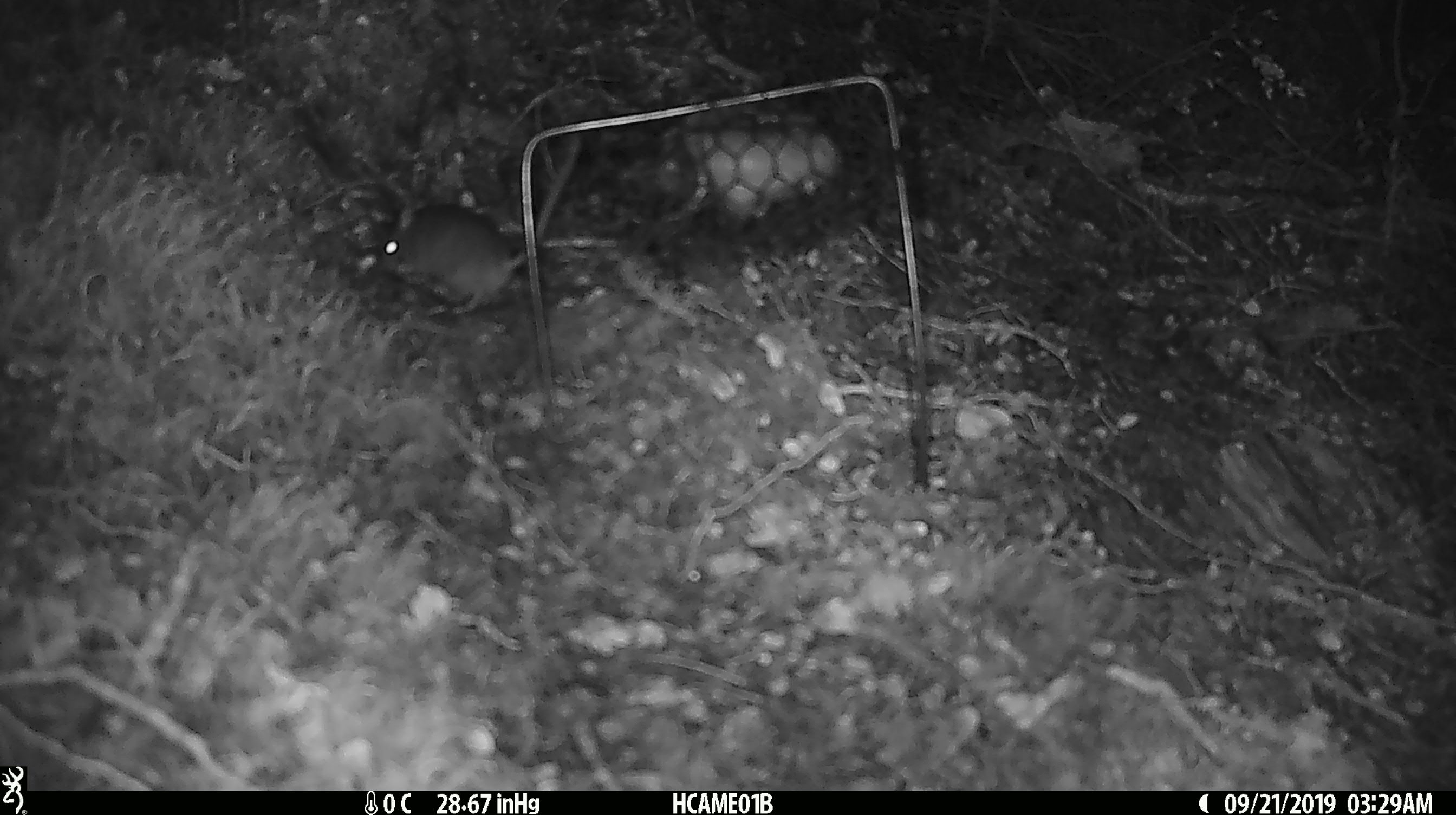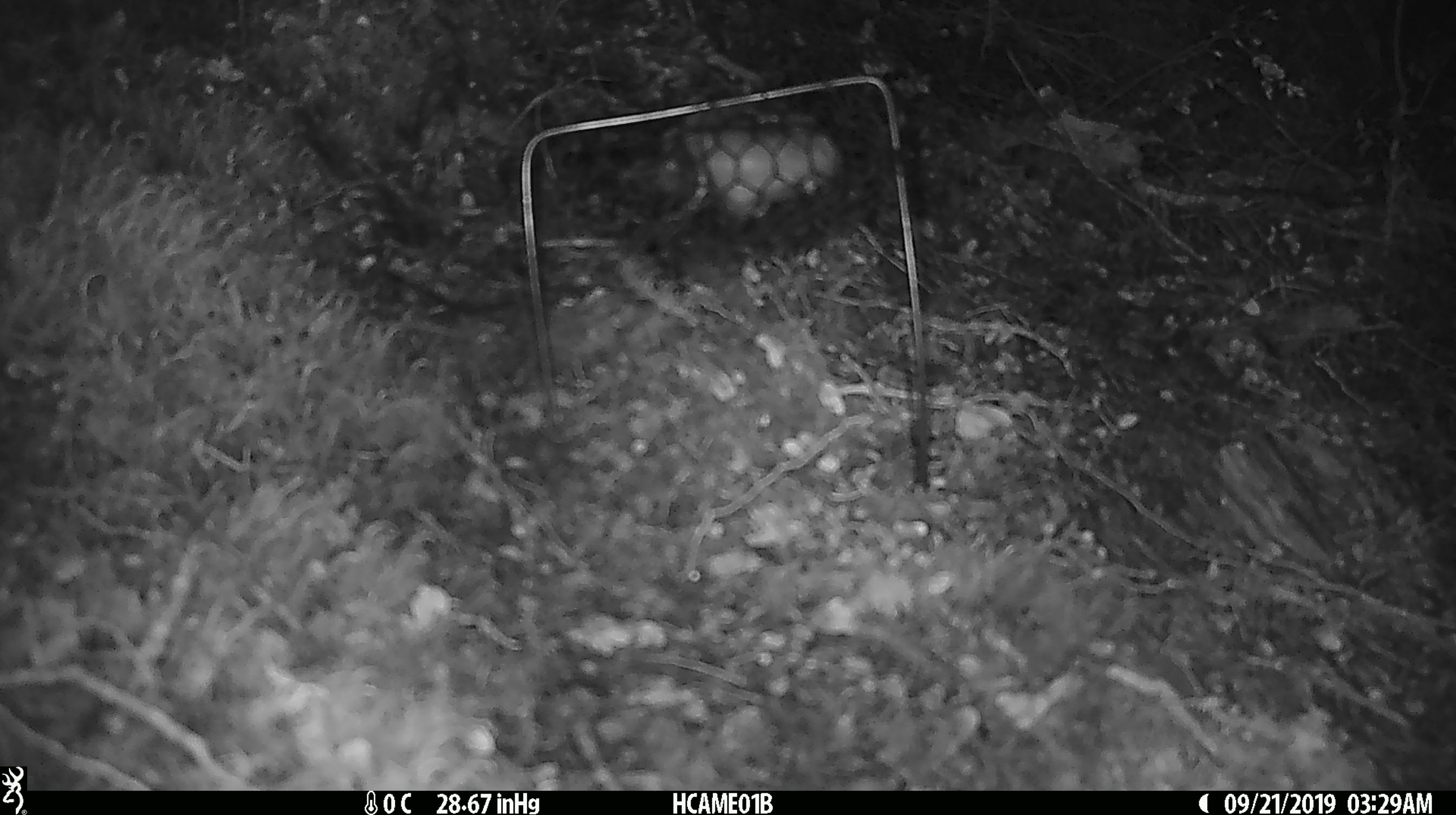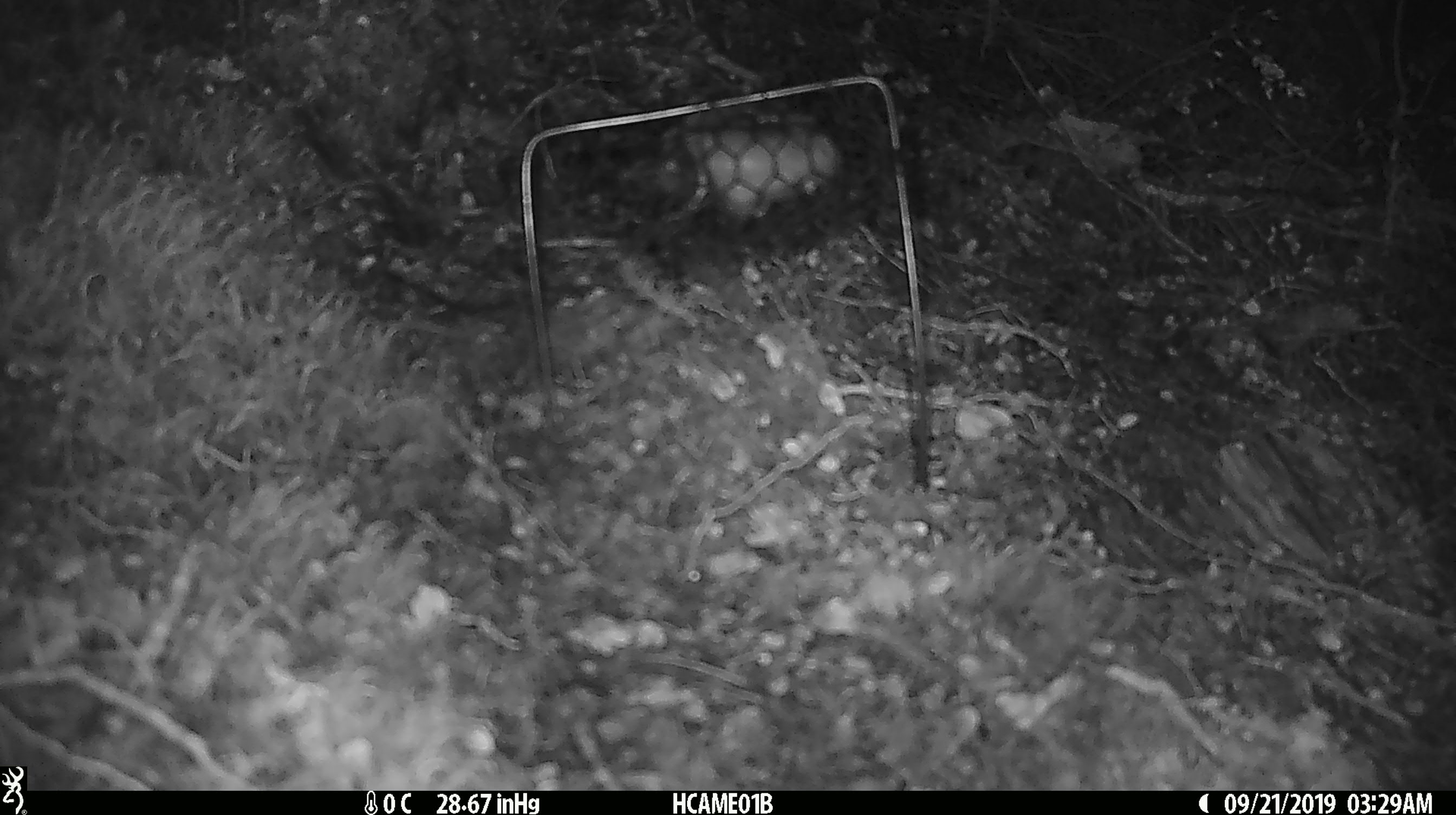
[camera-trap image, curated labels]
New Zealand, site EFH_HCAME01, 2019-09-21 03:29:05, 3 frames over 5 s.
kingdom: Animalia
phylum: Chordata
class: Mammalia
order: Rodentia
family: Muridae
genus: Mus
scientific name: Mus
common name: mouse